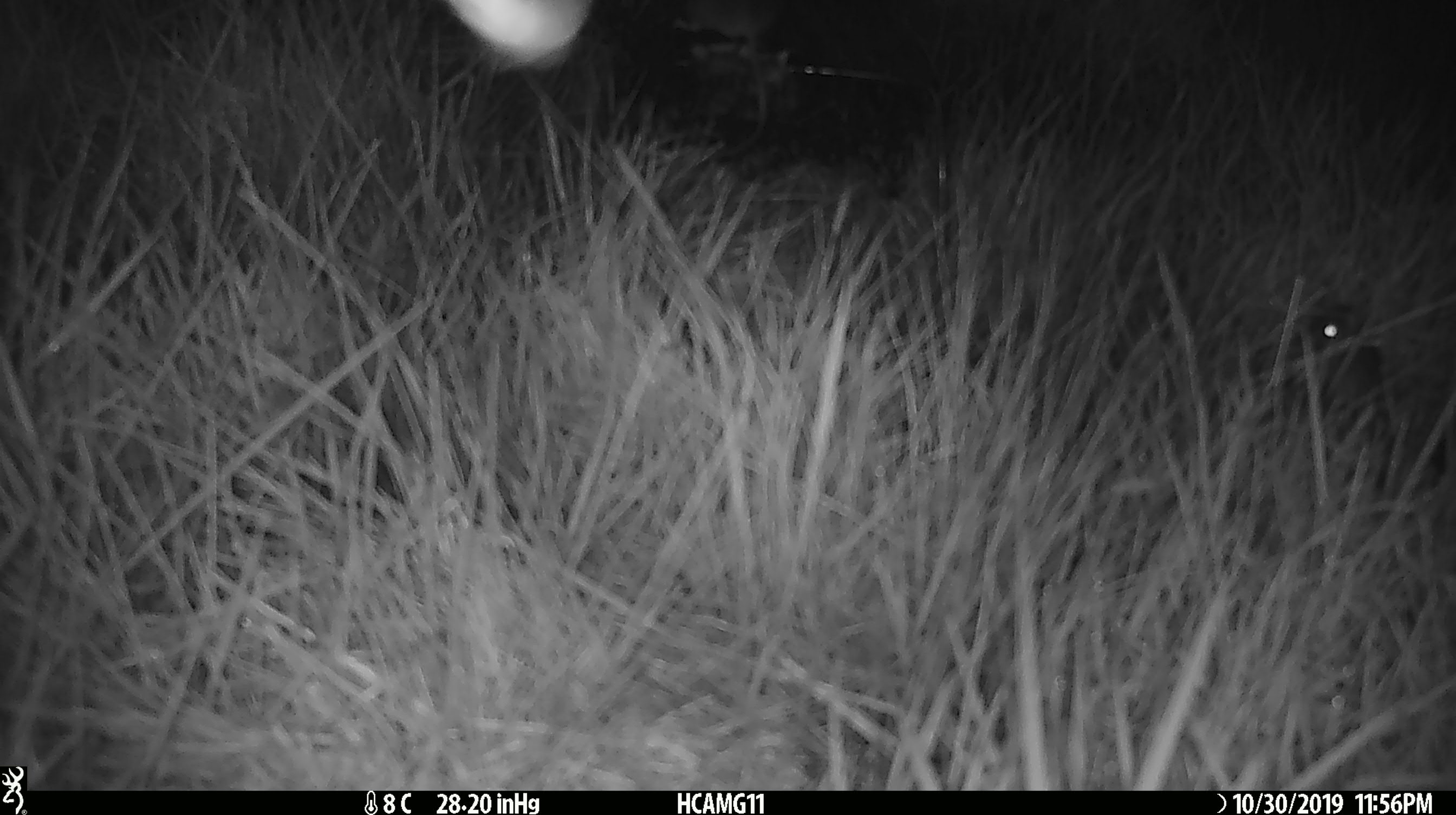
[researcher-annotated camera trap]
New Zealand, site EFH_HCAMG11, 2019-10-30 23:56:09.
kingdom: Animalia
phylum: Chordata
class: Mammalia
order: Rodentia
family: Muridae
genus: Mus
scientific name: Mus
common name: mouse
Mouse (Mus).